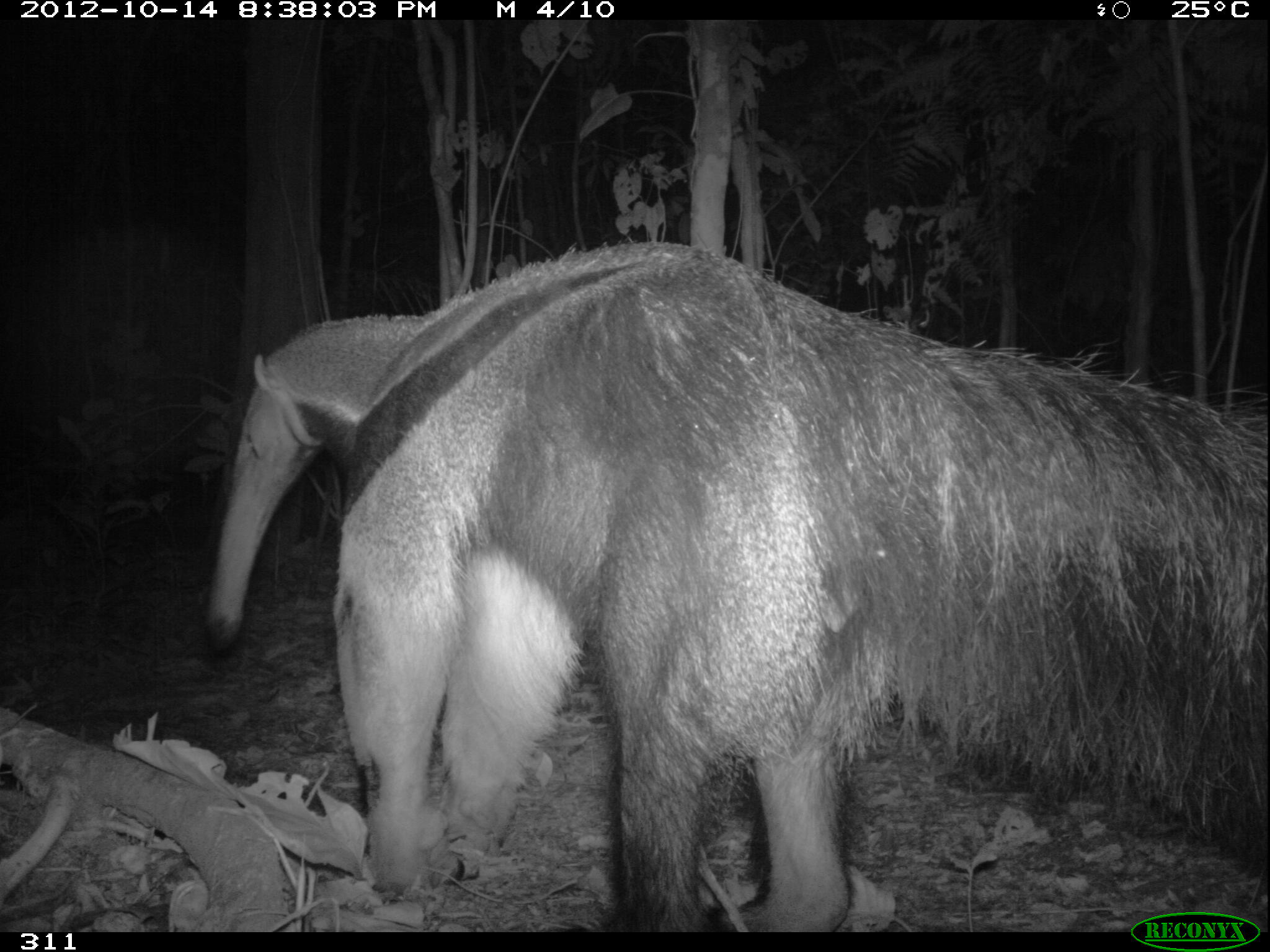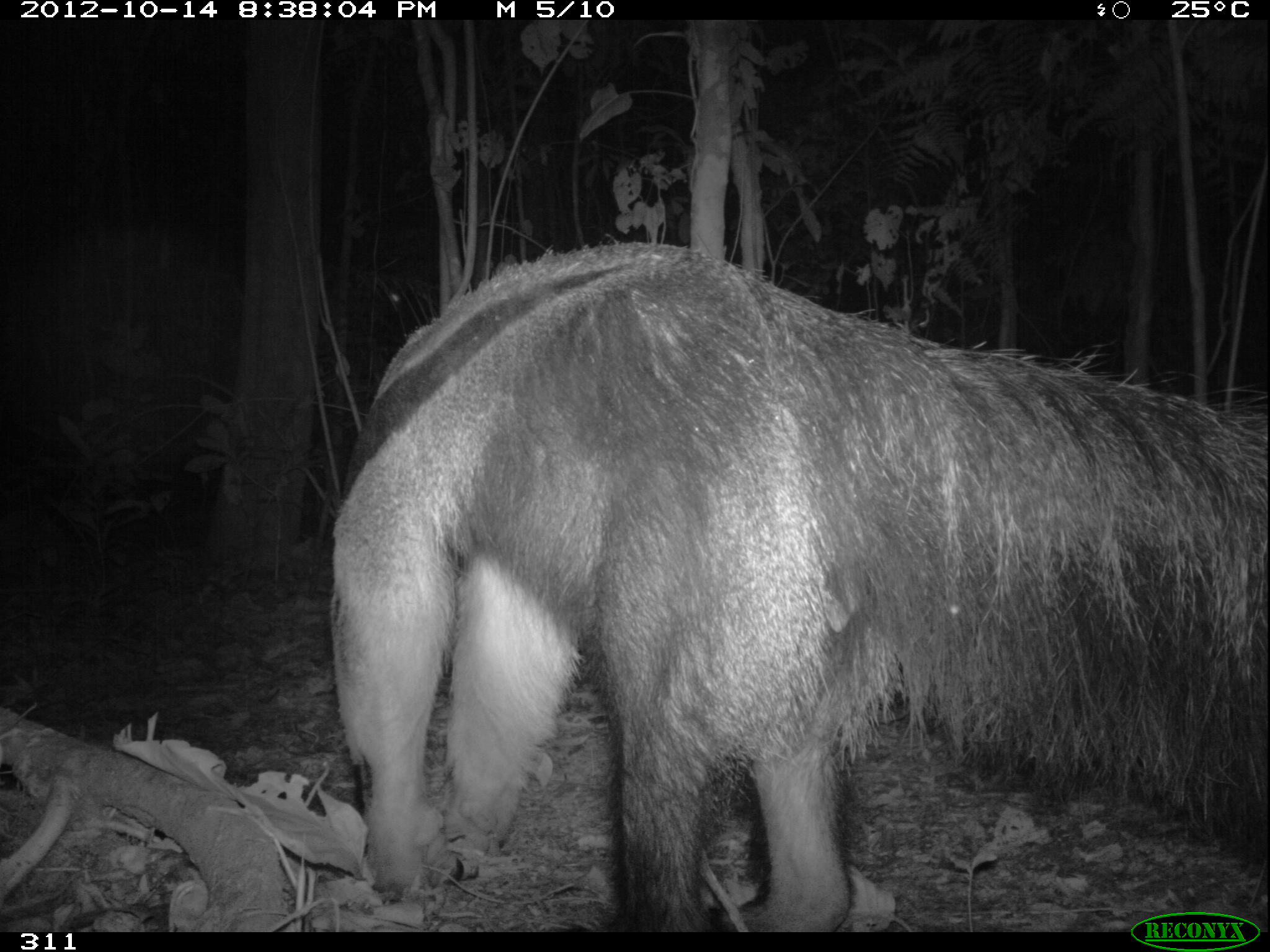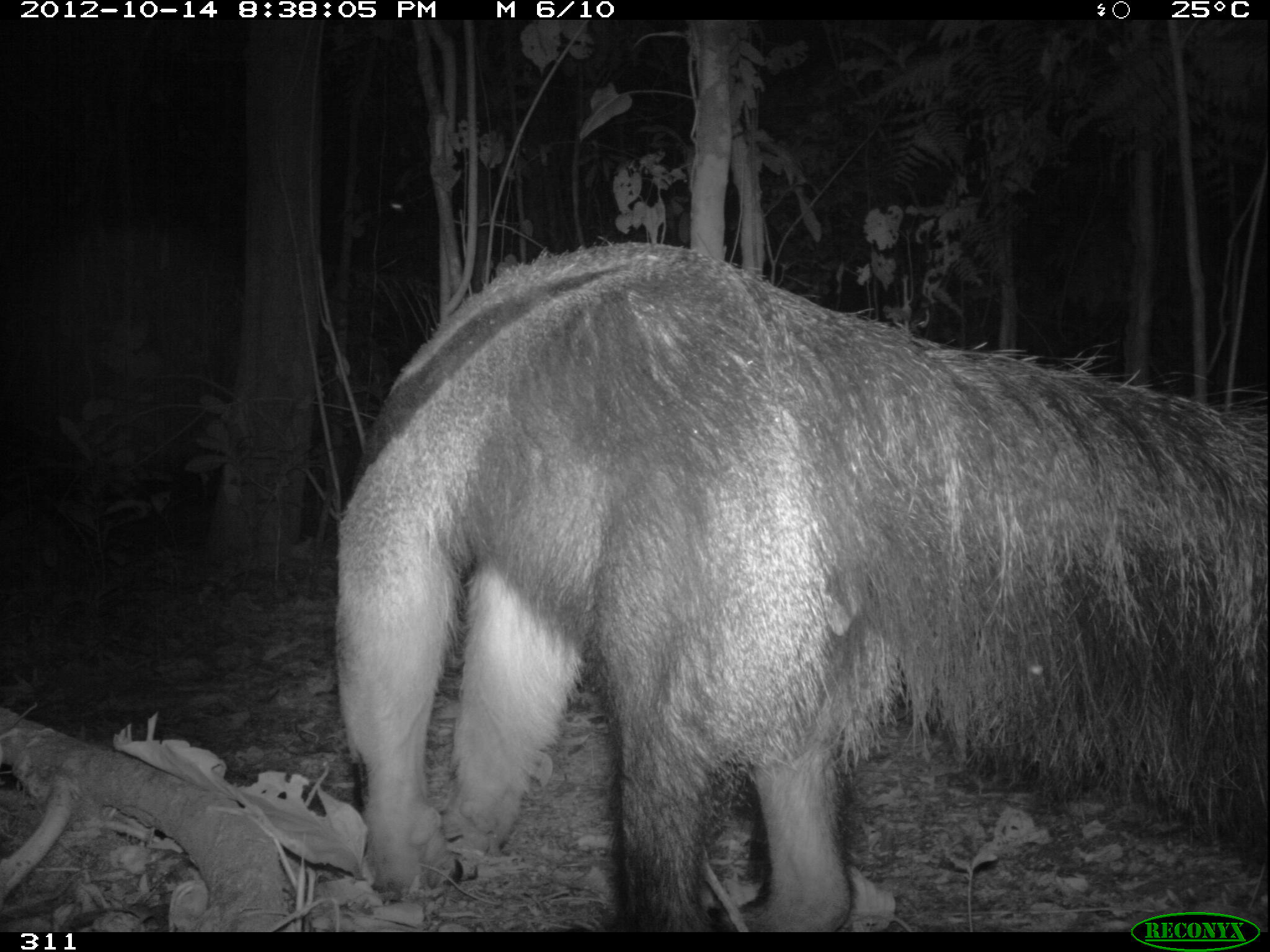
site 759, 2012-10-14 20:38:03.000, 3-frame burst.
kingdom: Animalia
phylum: Chordata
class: Mammalia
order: Pilosa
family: Myrmecophagidae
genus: Myrmecophaga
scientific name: Myrmecophaga tridactyla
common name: giant anteater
Myrmecophaga tridactyla (giant anteater).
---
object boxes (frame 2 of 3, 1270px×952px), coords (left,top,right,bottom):
myrmecophaga tridactyla: (327,243,1270,931)